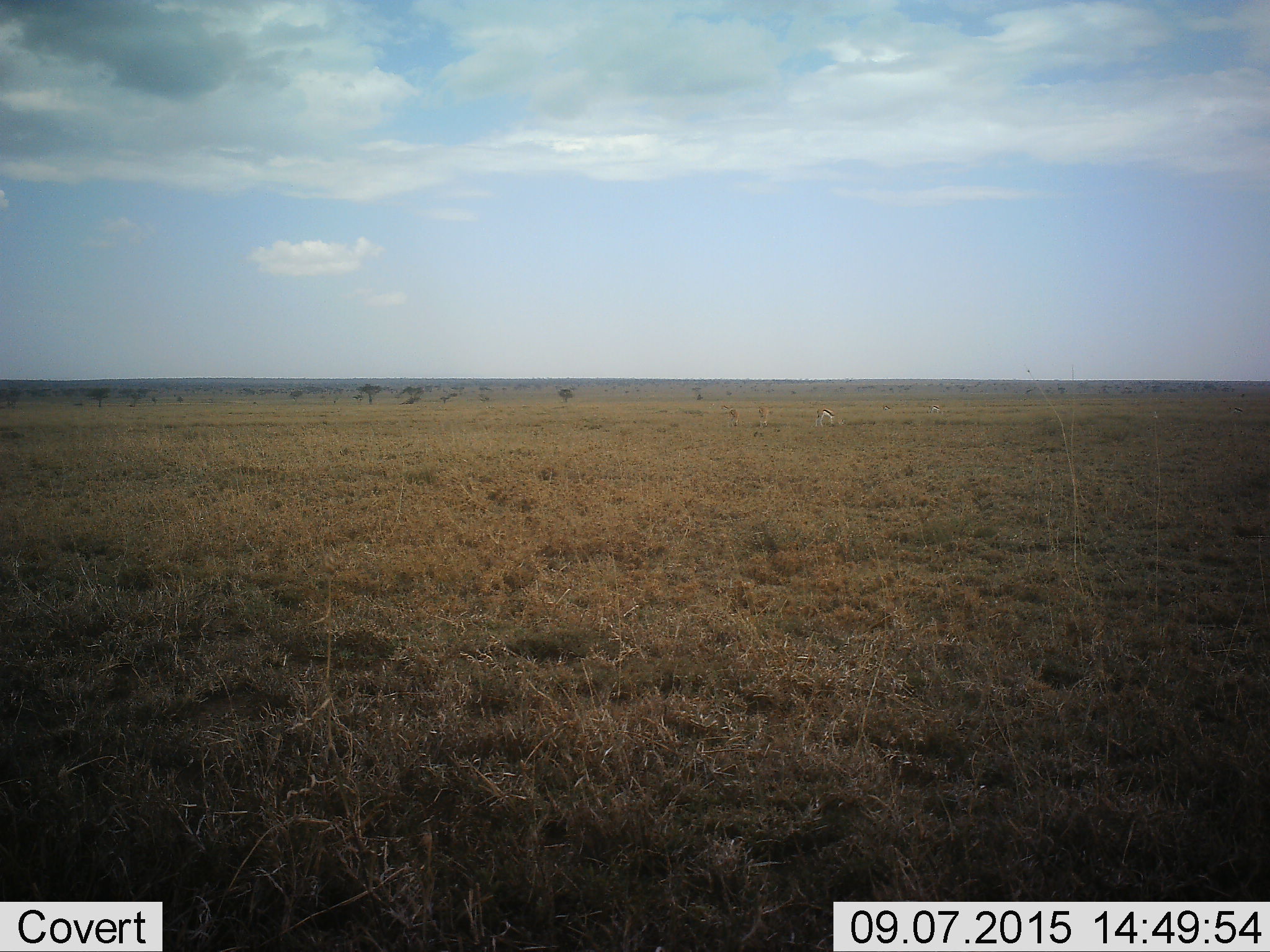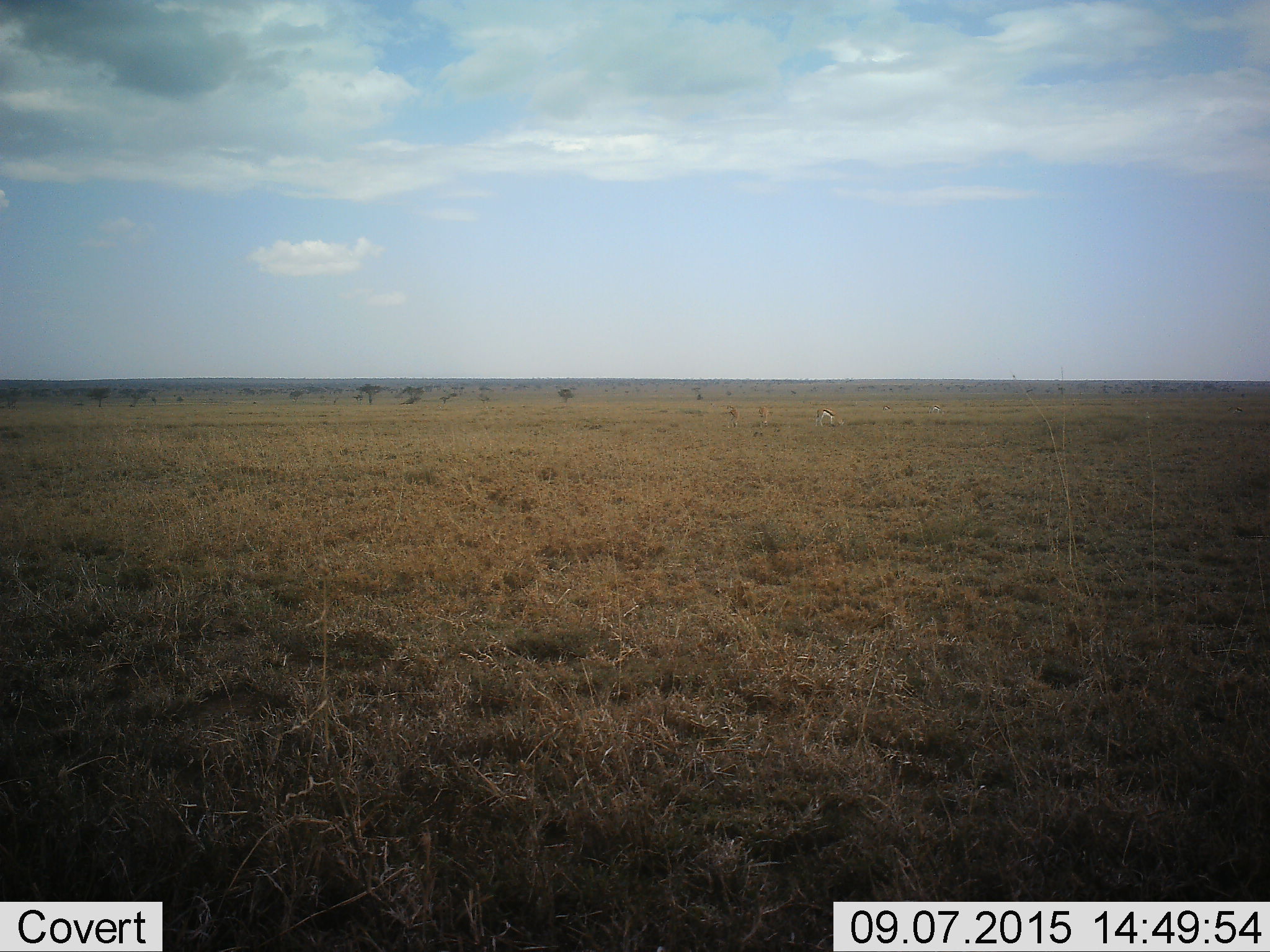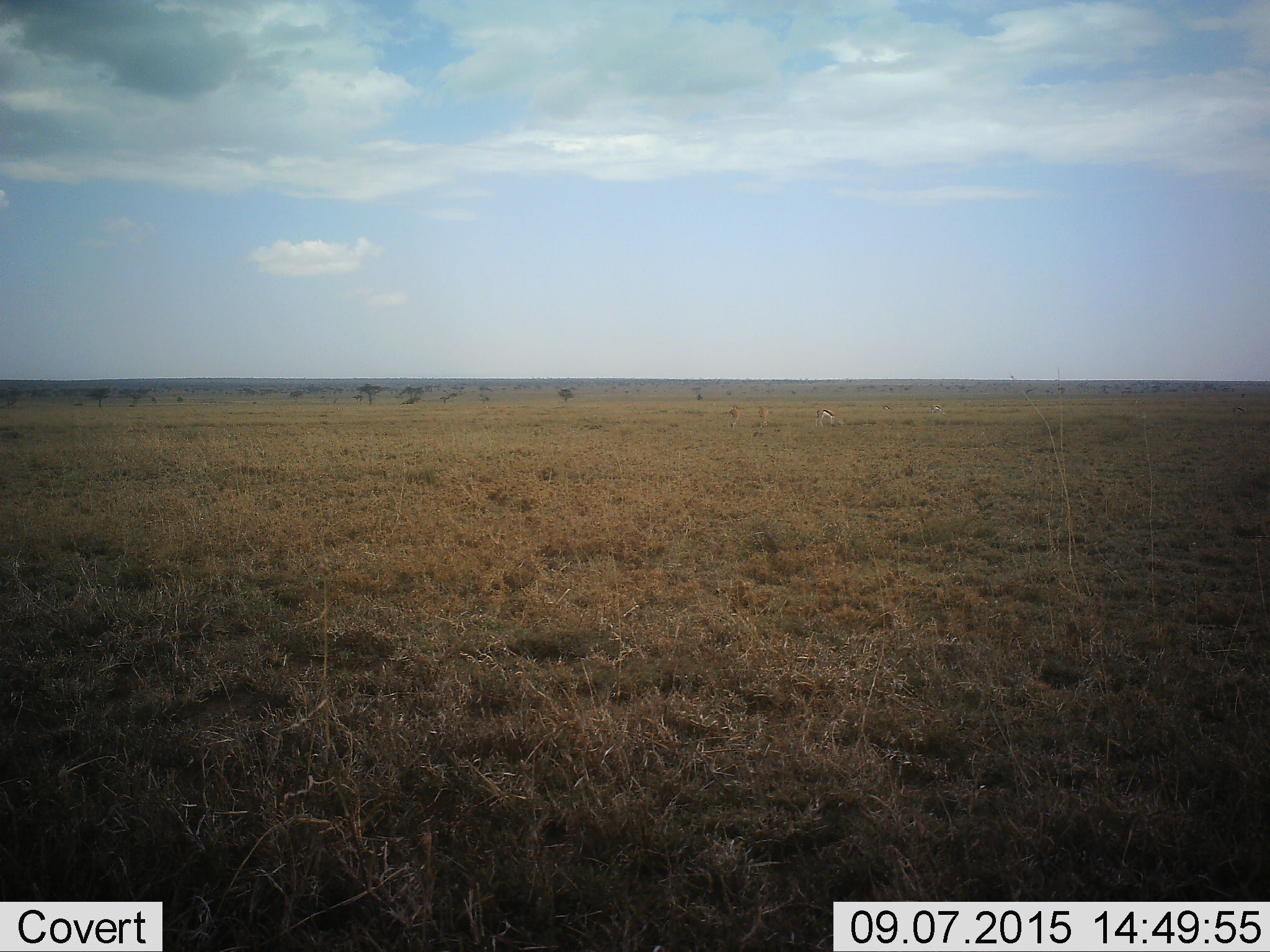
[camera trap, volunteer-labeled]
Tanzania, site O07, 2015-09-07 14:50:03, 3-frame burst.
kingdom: Animalia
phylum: Chordata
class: Mammalia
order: Artiodactyla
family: Bovidae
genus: Eudorcas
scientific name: Eudorcas thomsonii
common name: thomson's gazelle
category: gazellethomsons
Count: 5.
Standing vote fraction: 57%.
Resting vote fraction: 0%.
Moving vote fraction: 0%.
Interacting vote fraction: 0%.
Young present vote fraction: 14%.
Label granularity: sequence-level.